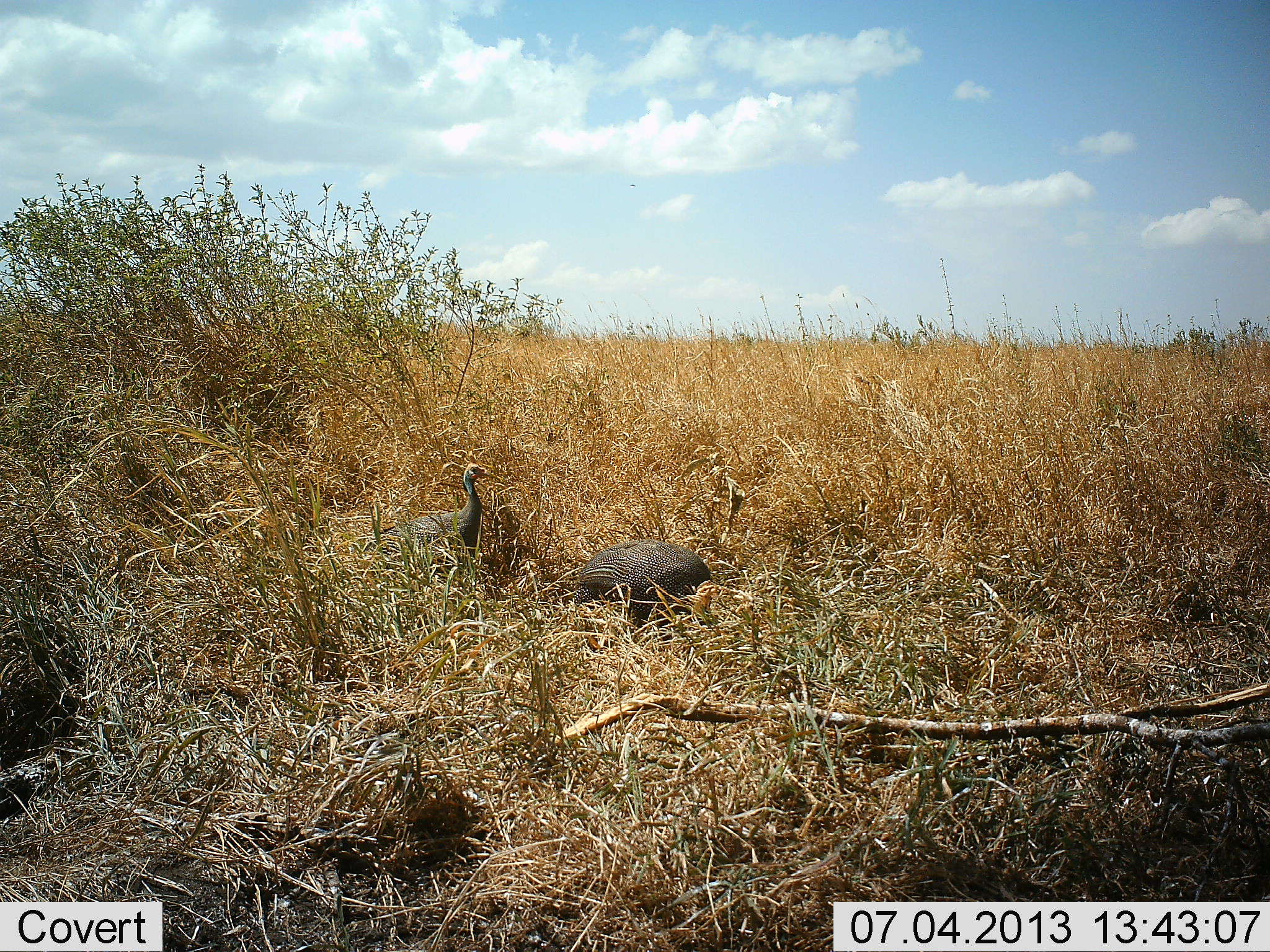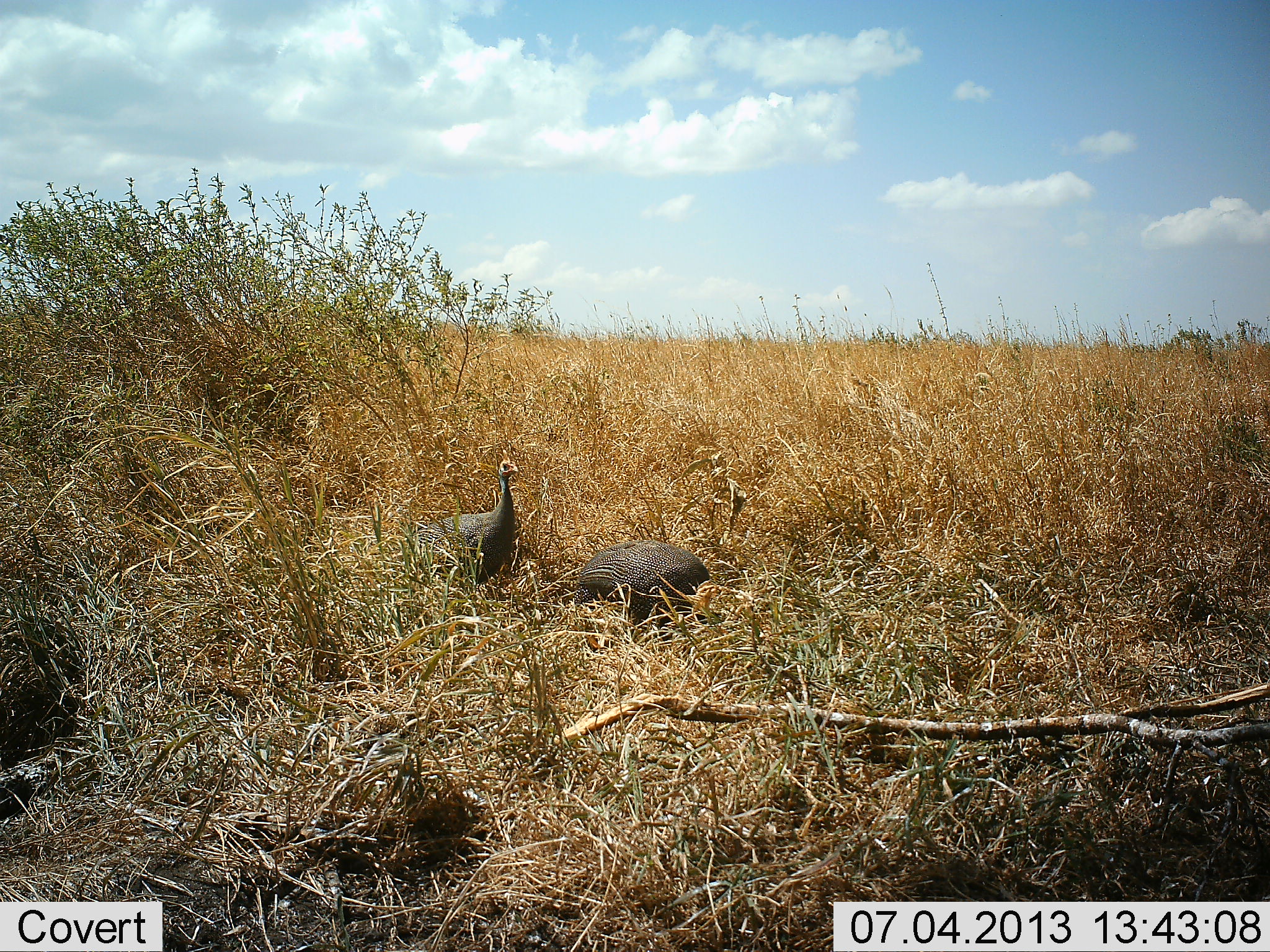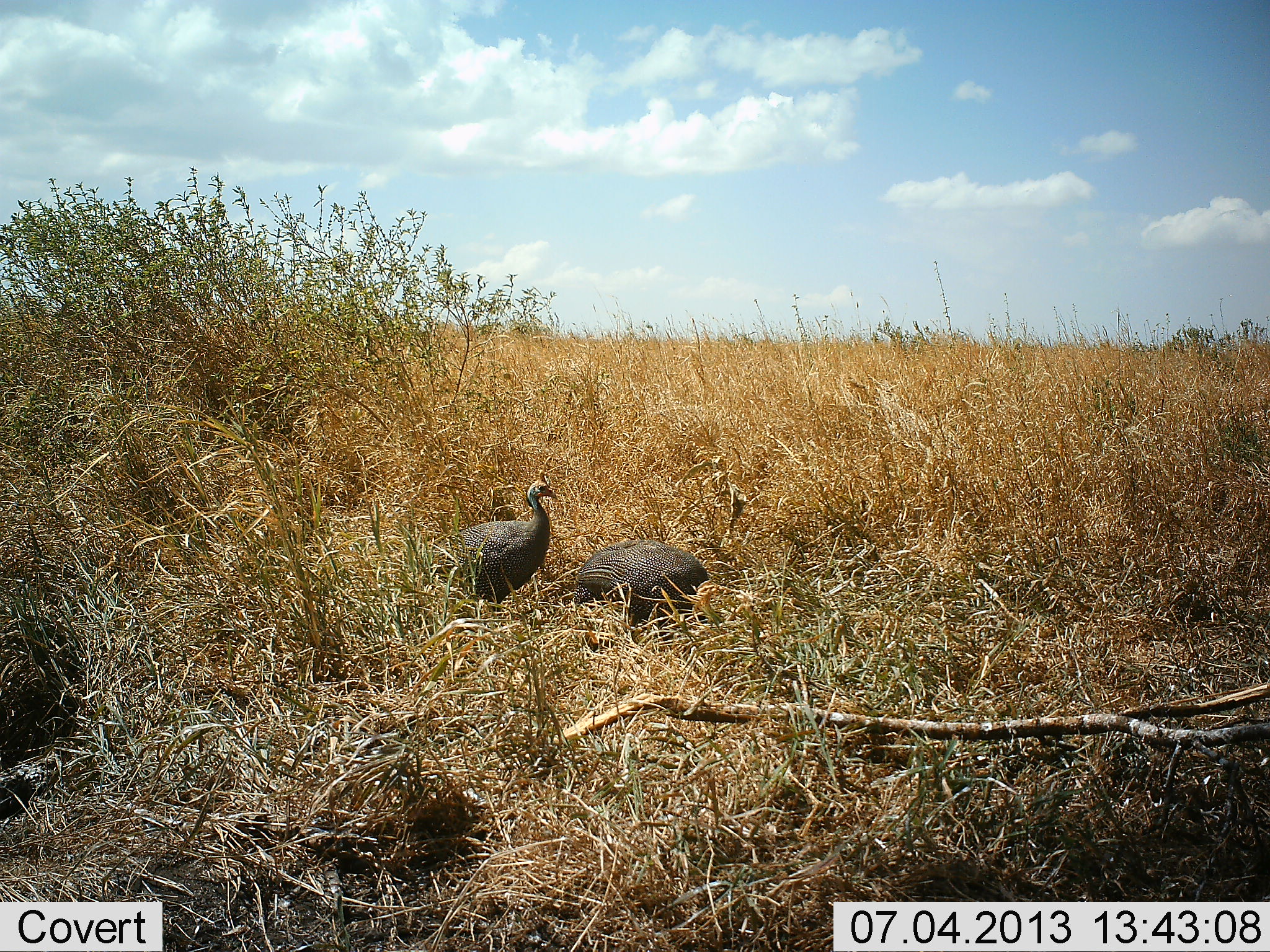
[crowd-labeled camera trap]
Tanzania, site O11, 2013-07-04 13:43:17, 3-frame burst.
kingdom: Animalia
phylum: Chordata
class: Aves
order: Galliformes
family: Numididae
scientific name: Numididae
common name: guinea fowl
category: guineafowl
Guineafowl (guinea fowl) (Numididae), count 2. Behavior (volunteer vote fractions): standing 56%, resting 6%, moving 56%, interacting 0%. Young present (vote fraction): 0%. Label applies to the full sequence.